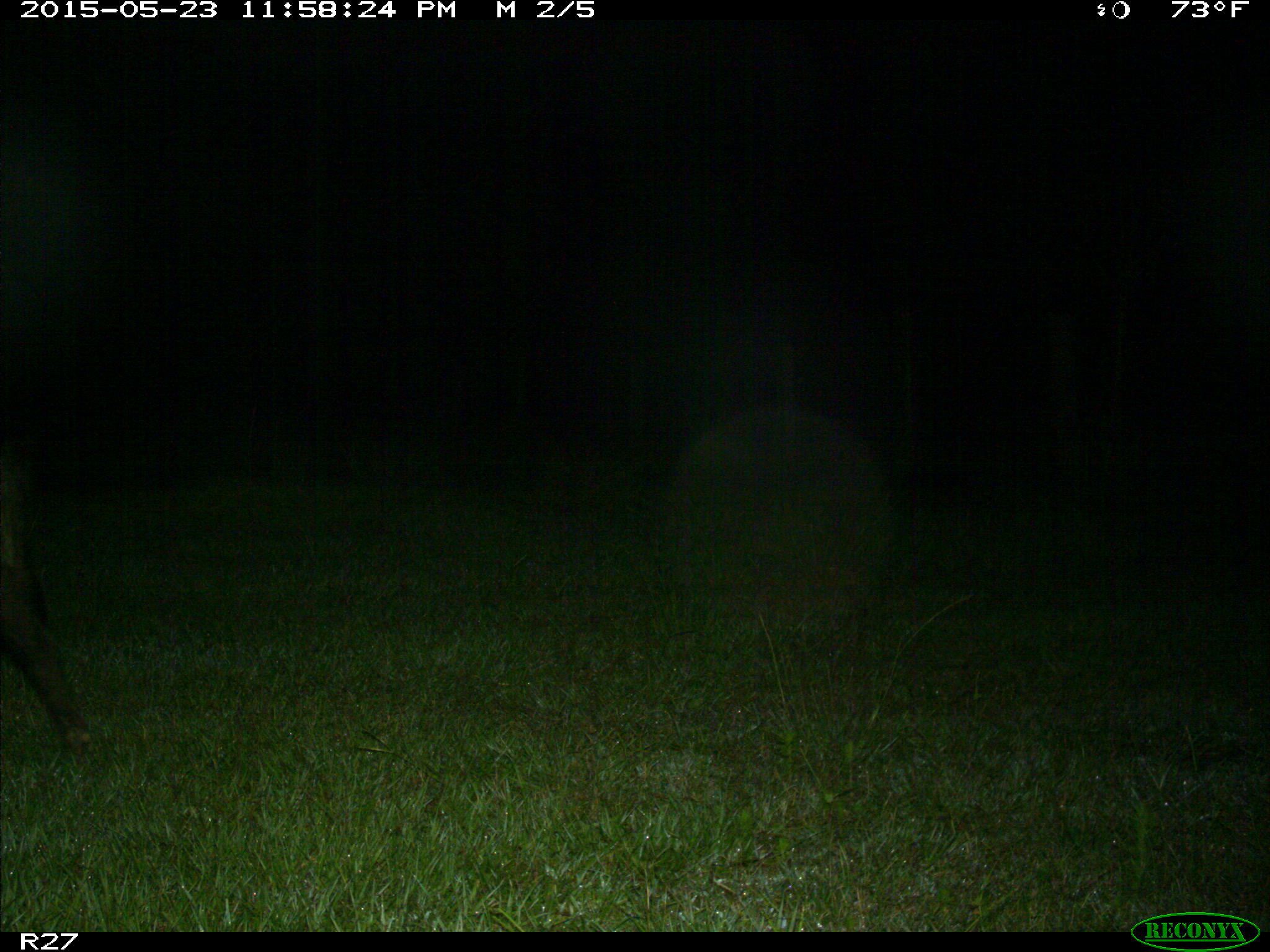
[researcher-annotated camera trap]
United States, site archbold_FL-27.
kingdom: Animalia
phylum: Chordata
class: Mammalia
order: Artiodactyla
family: Suidae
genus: Sus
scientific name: Sus scrofa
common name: wild boar